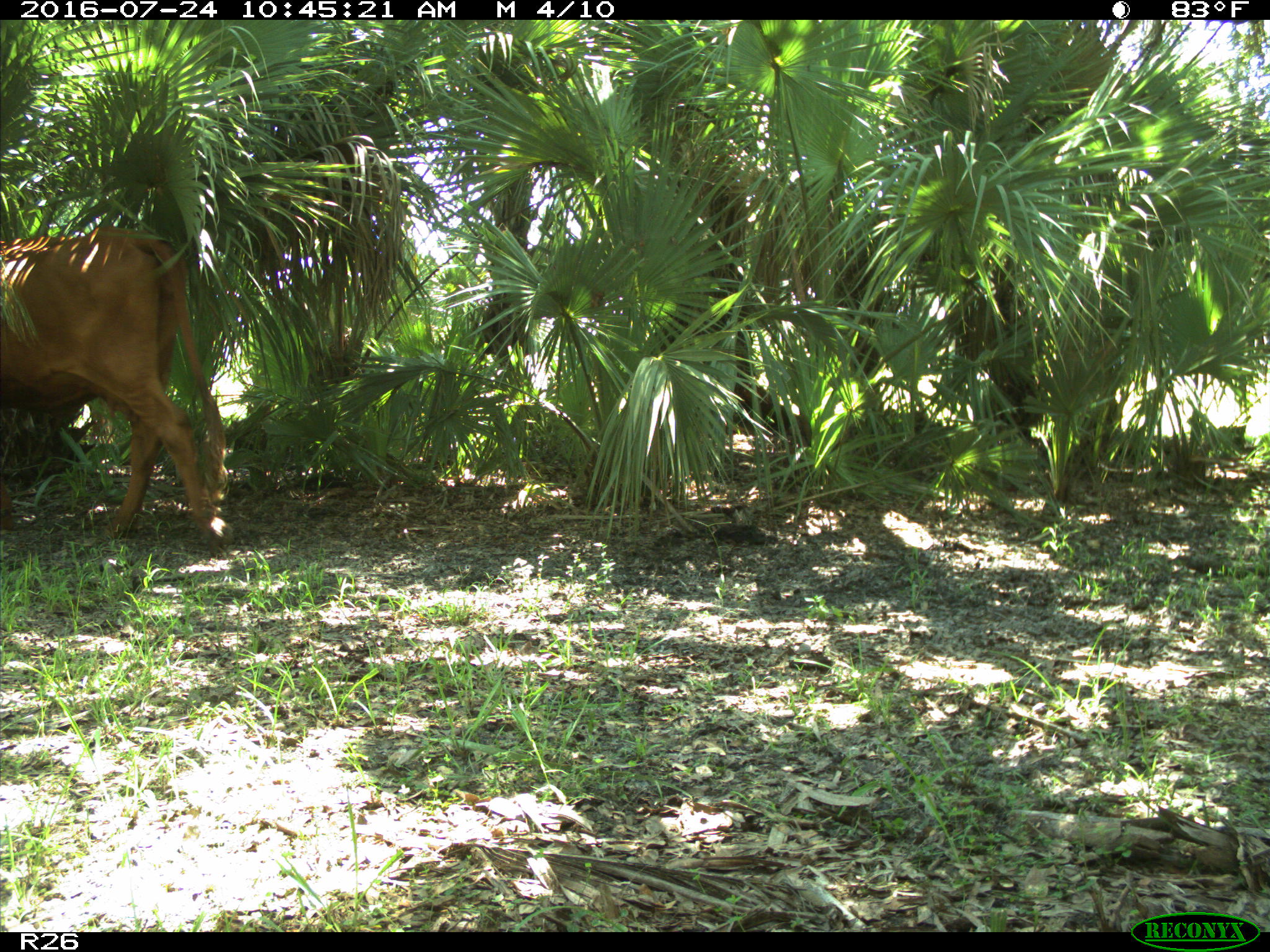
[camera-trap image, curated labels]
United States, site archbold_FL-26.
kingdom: Animalia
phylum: Chordata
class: Mammalia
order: Artiodactyla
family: Bovidae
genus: Bos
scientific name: Bos taurus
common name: domestic cow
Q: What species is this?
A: Bos taurus (domestic cow).